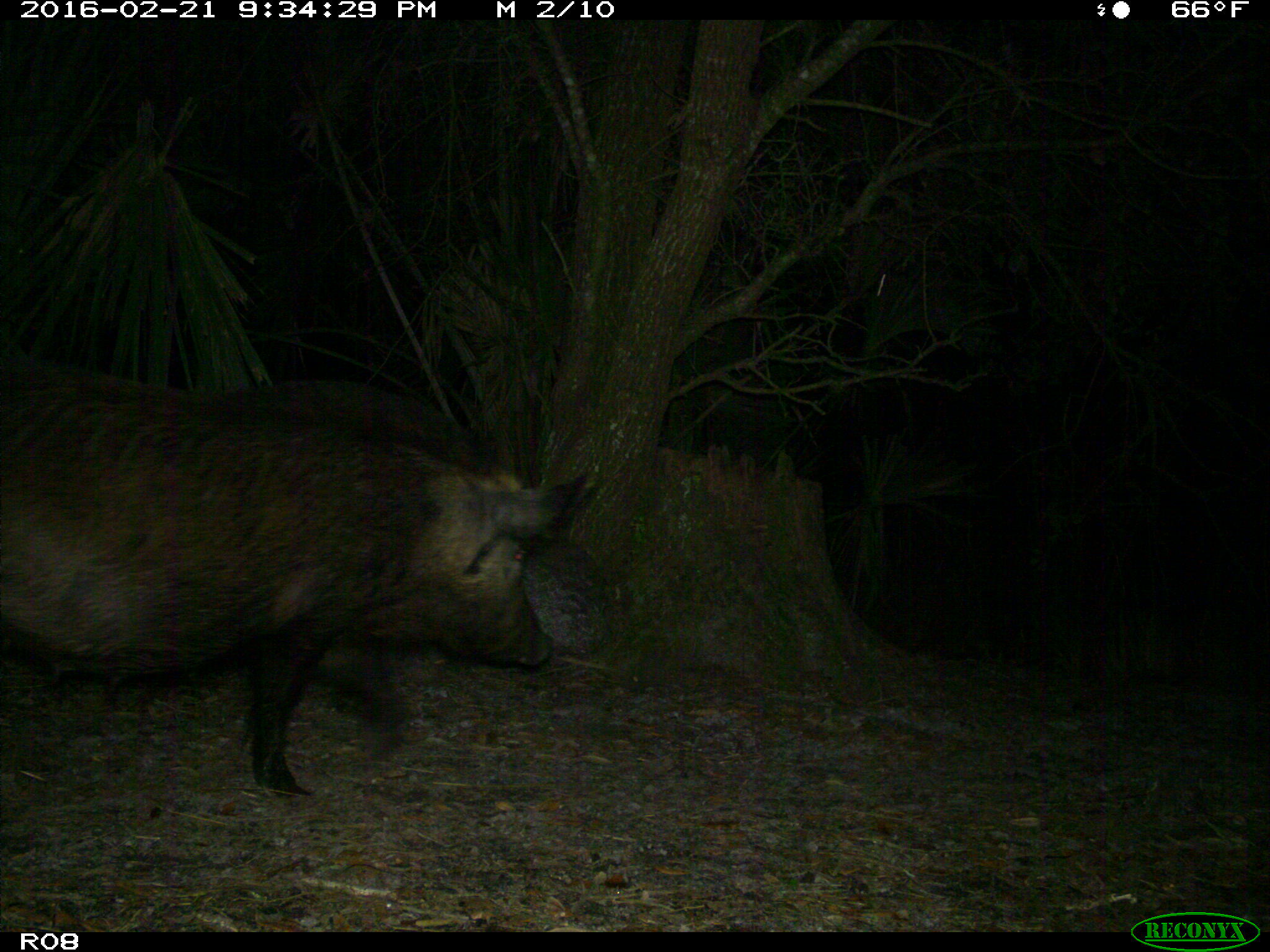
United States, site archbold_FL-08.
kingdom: Animalia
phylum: Chordata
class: Mammalia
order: Artiodactyla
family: Suidae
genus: Sus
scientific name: Sus scrofa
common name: wild boar